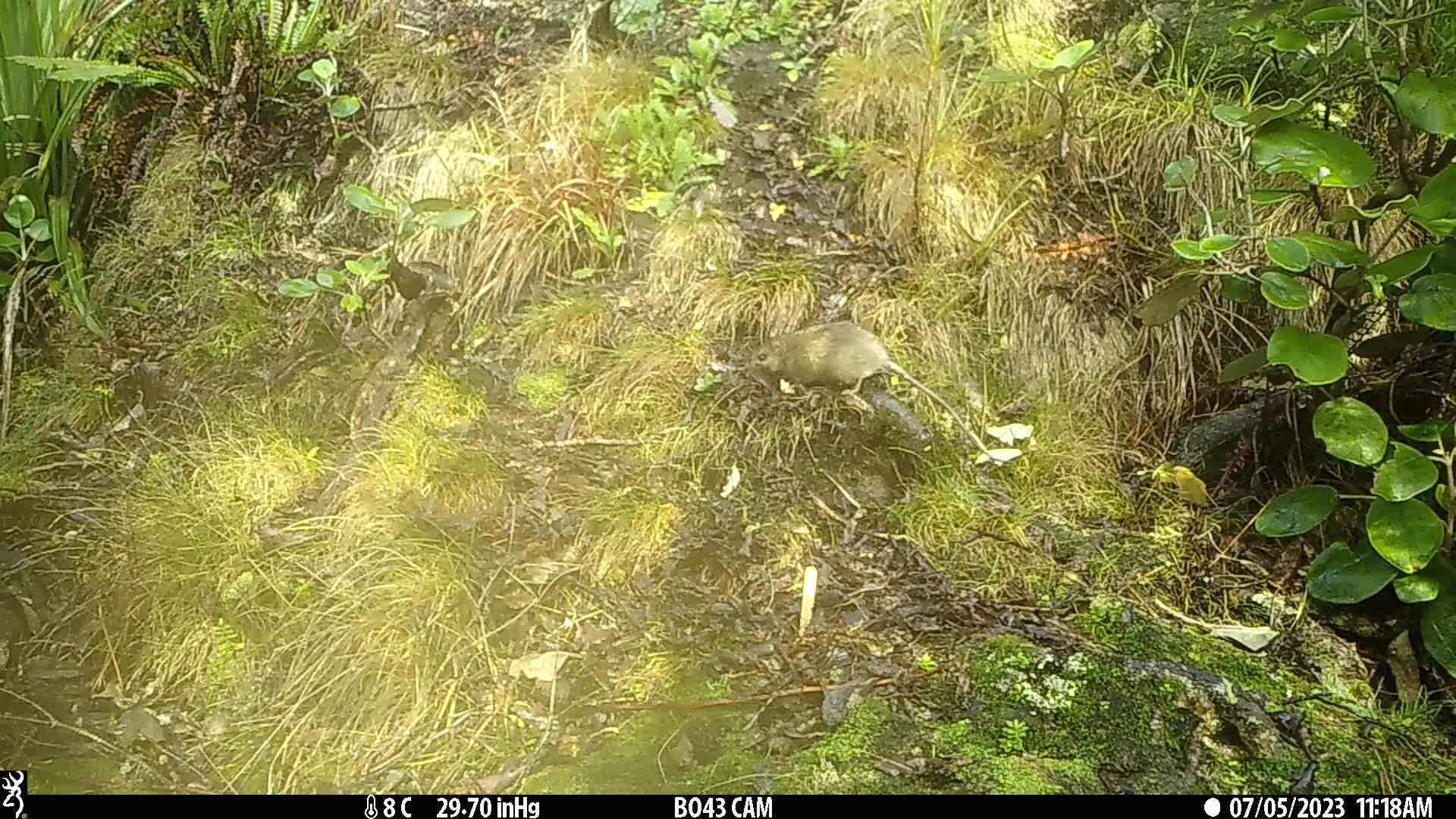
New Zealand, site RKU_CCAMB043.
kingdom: Animalia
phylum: Chordata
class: Mammalia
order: Rodentia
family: Muridae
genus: Rattus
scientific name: Rattus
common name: rat